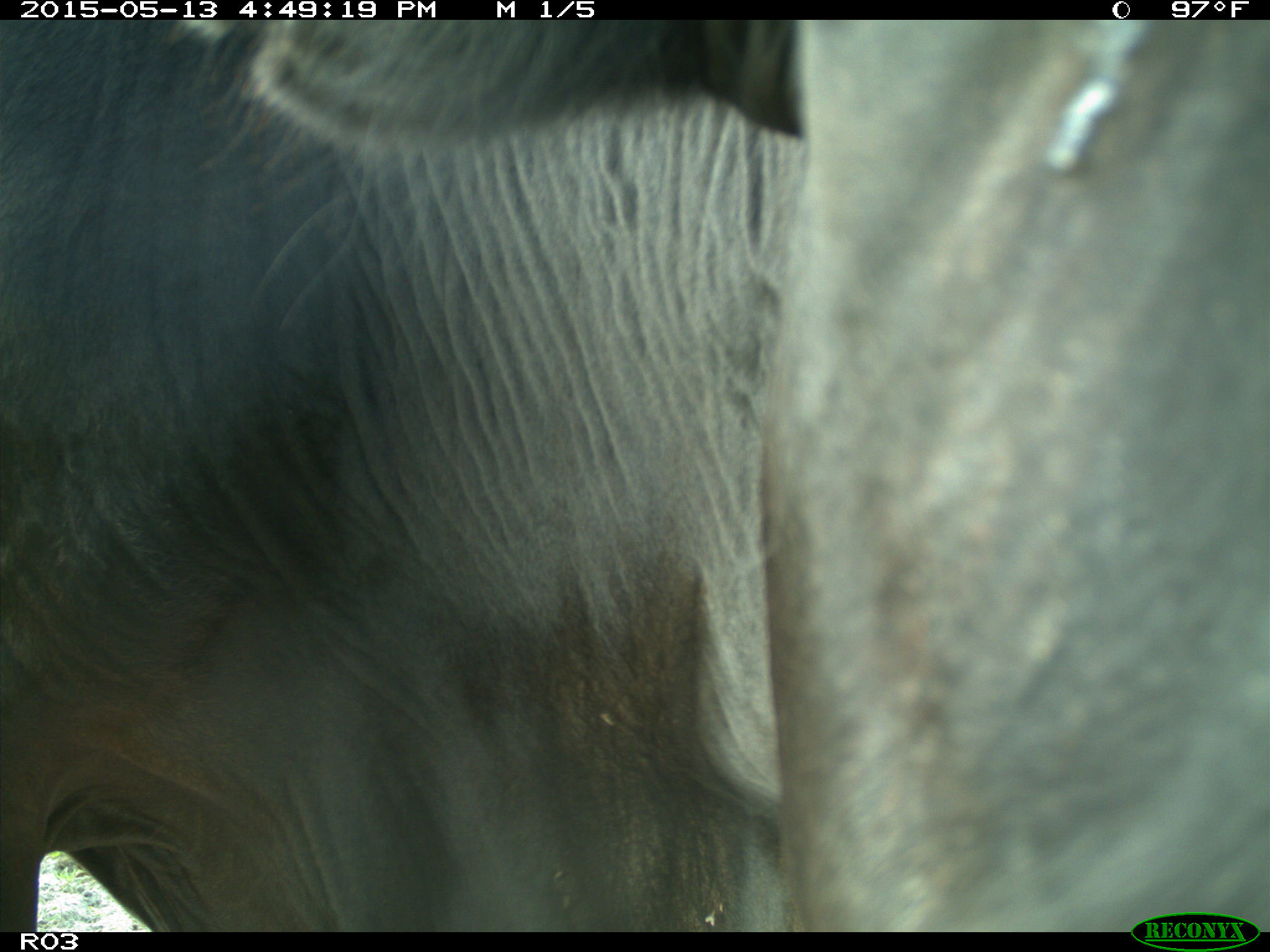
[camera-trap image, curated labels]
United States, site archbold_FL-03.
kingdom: Animalia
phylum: Chordata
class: Mammalia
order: Artiodactyla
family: Bovidae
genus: Bos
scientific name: Bos taurus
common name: domestic cow